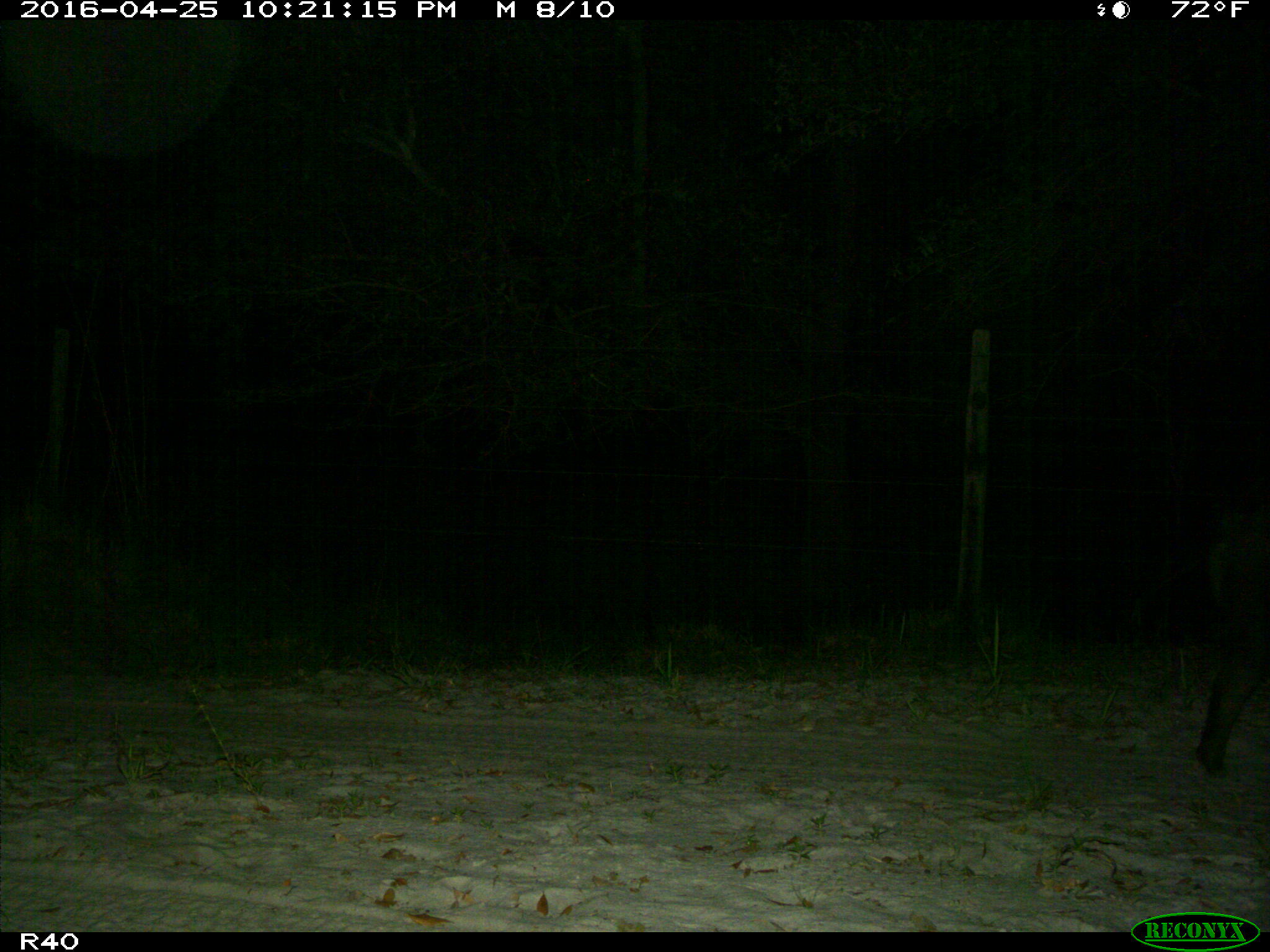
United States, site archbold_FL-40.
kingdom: Animalia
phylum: Chordata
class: Mammalia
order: Artiodactyla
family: Suidae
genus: Sus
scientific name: Sus scrofa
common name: wild boar